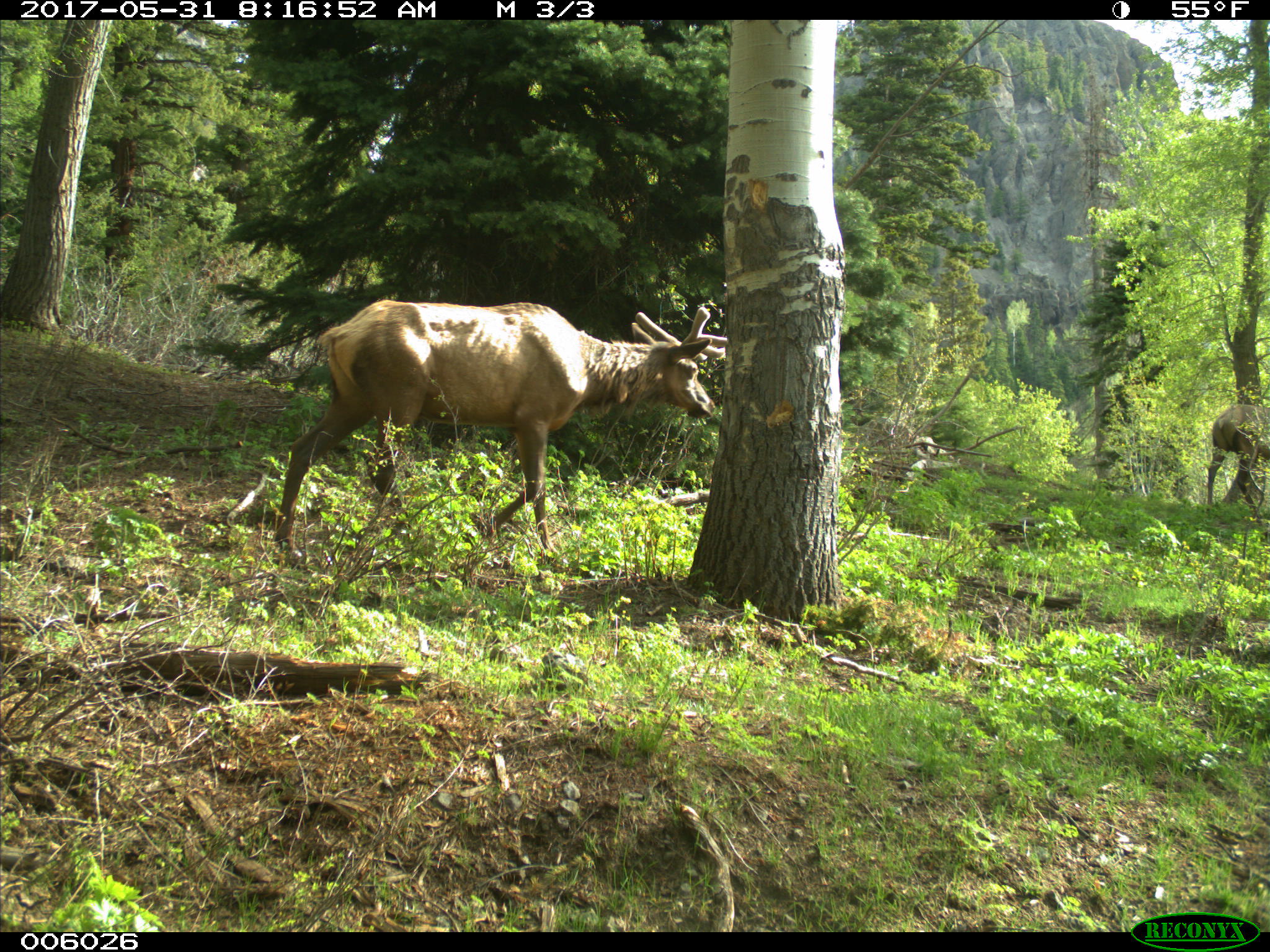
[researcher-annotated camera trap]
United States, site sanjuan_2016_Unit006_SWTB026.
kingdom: Animalia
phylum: Chordata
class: Mammalia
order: Artiodactyla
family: Cervidae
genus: Cervus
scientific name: Cervus elaphus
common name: red deer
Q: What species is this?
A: Cervus elaphus (red deer).